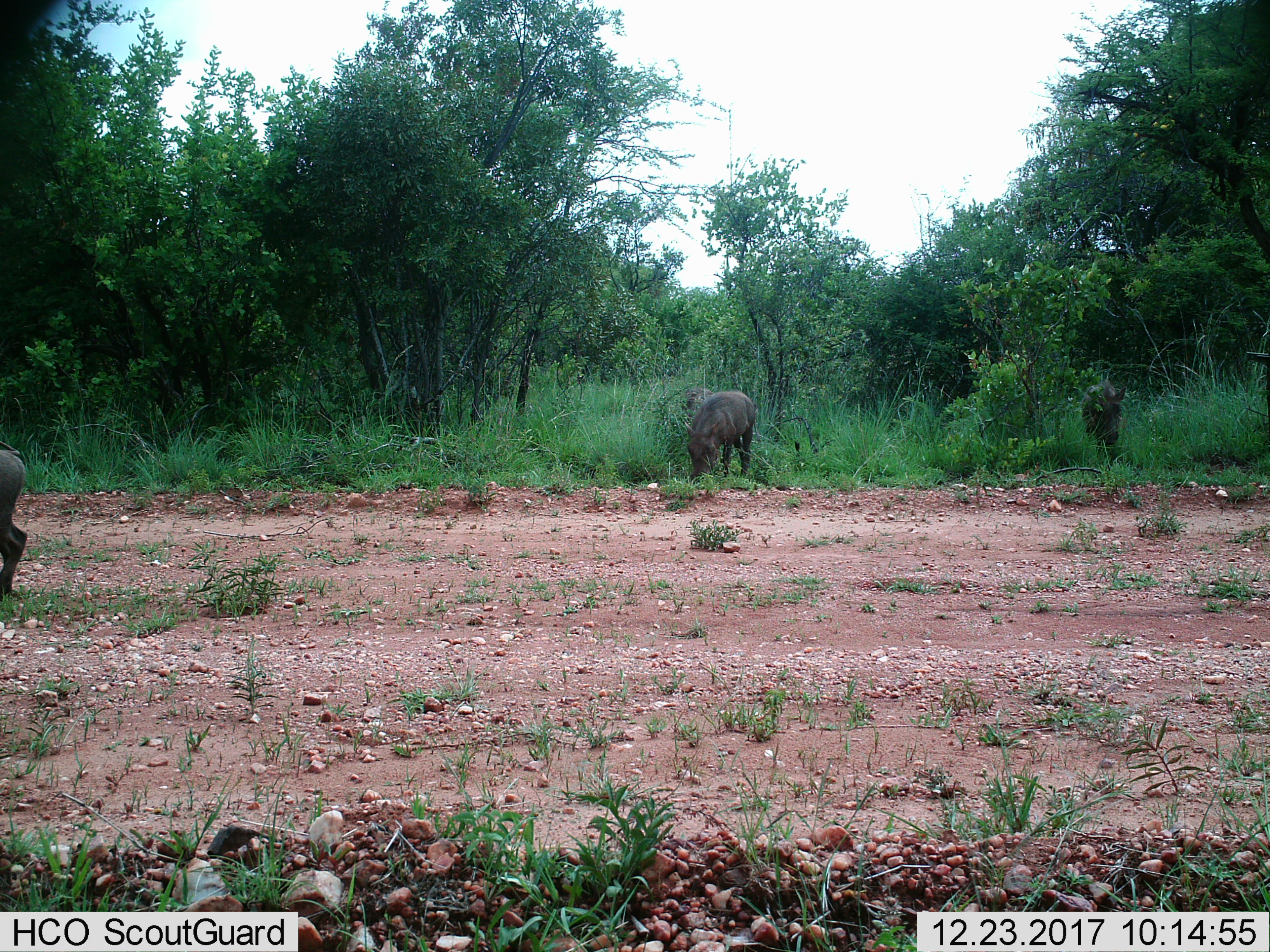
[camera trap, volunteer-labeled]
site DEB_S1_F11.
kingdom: Animalia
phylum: Chordata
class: Mammalia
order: Artiodactyla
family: Suidae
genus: Phacochoerus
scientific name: Phacochoerus africanus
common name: warthog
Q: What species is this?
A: Warthog (Phacochoerus africanus).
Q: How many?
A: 3.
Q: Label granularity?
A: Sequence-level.